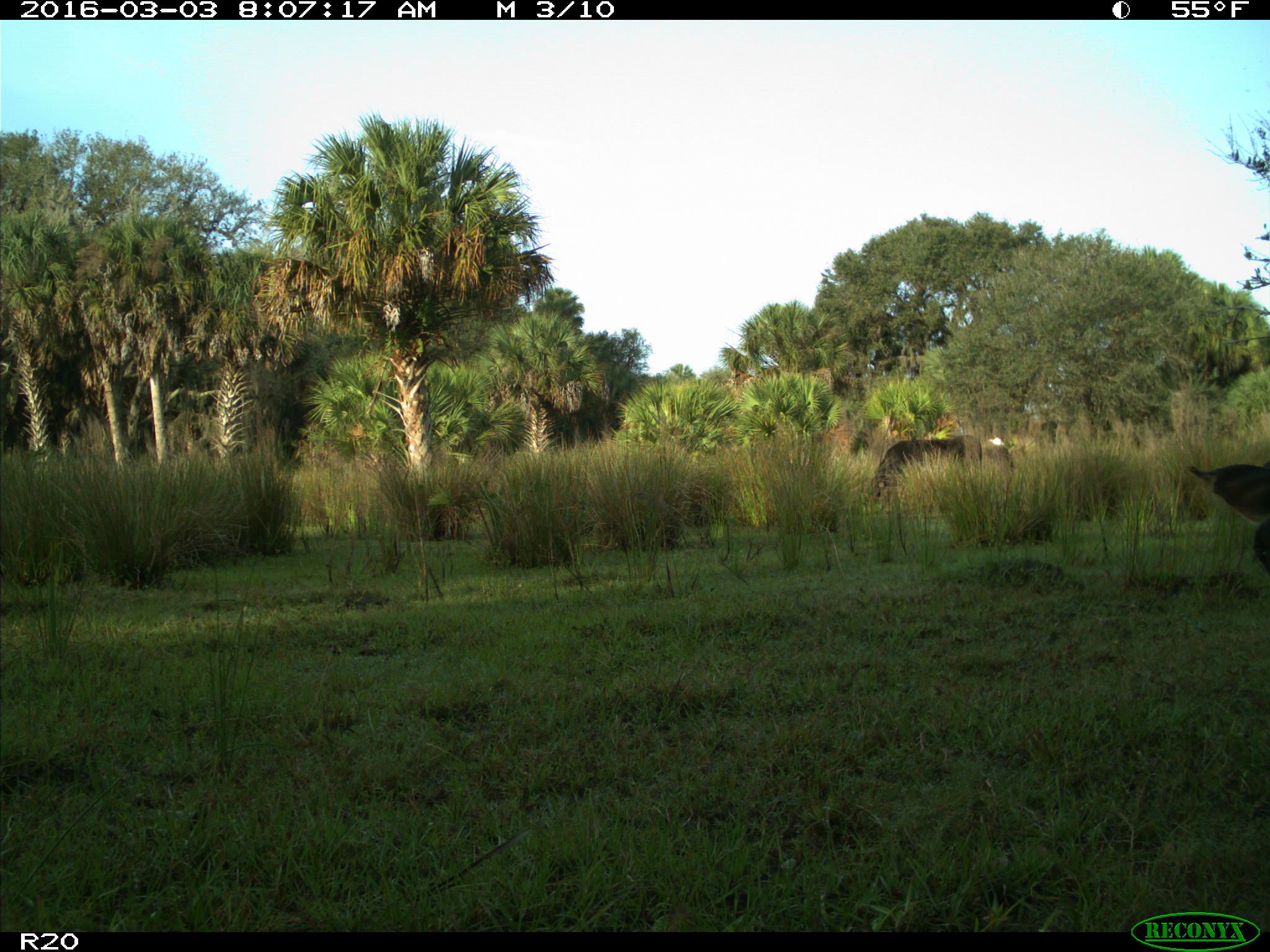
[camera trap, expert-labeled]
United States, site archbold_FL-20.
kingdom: Animalia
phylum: Chordata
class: Mammalia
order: Artiodactyla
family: Bovidae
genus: Bos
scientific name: Bos taurus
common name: domestic cow